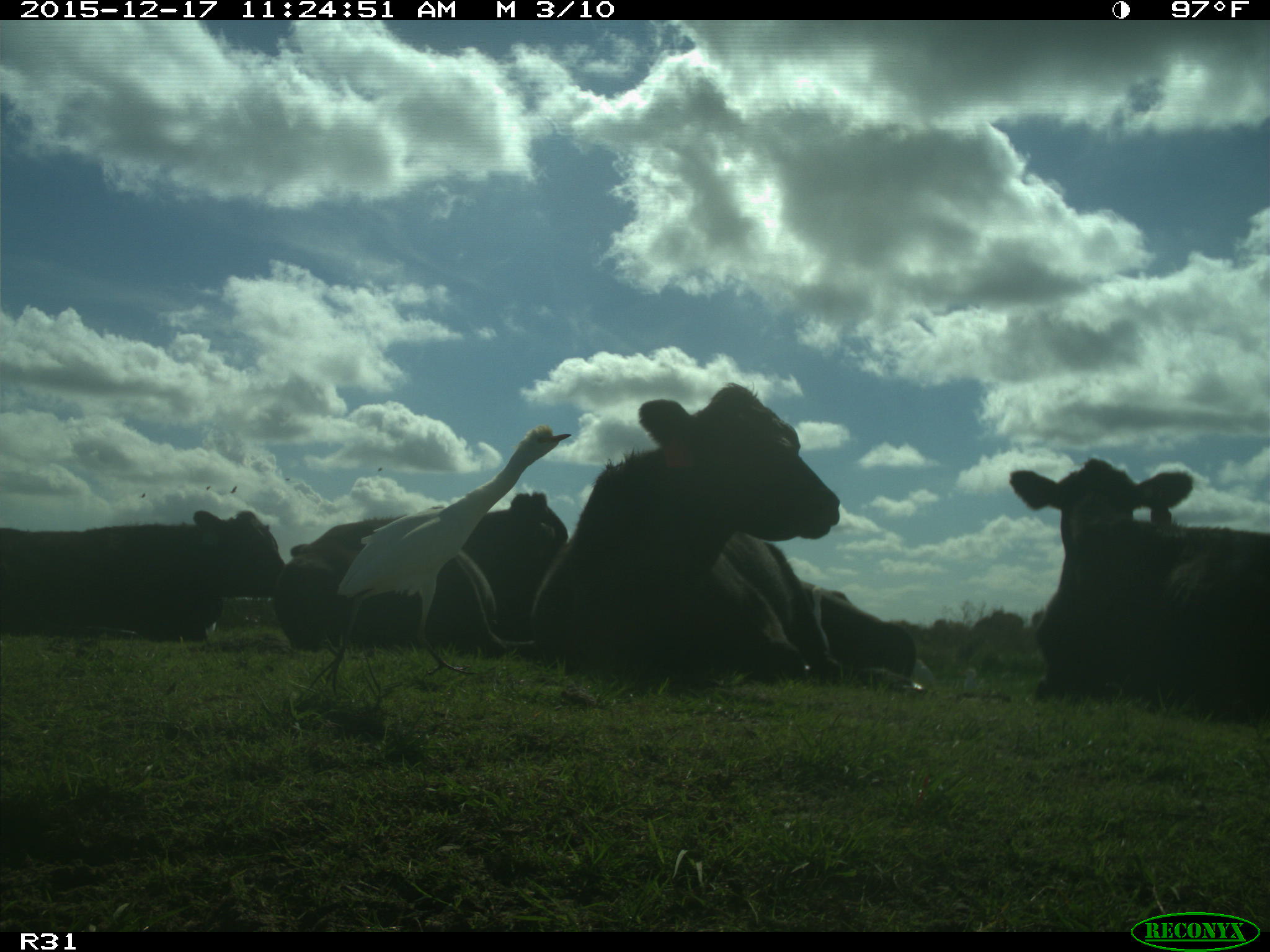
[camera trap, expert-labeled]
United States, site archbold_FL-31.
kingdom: Animalia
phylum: Chordata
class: Mammalia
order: Artiodactyla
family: Bovidae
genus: Bos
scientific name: Bos taurus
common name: domestic cow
Bos taurus (domestic cow).